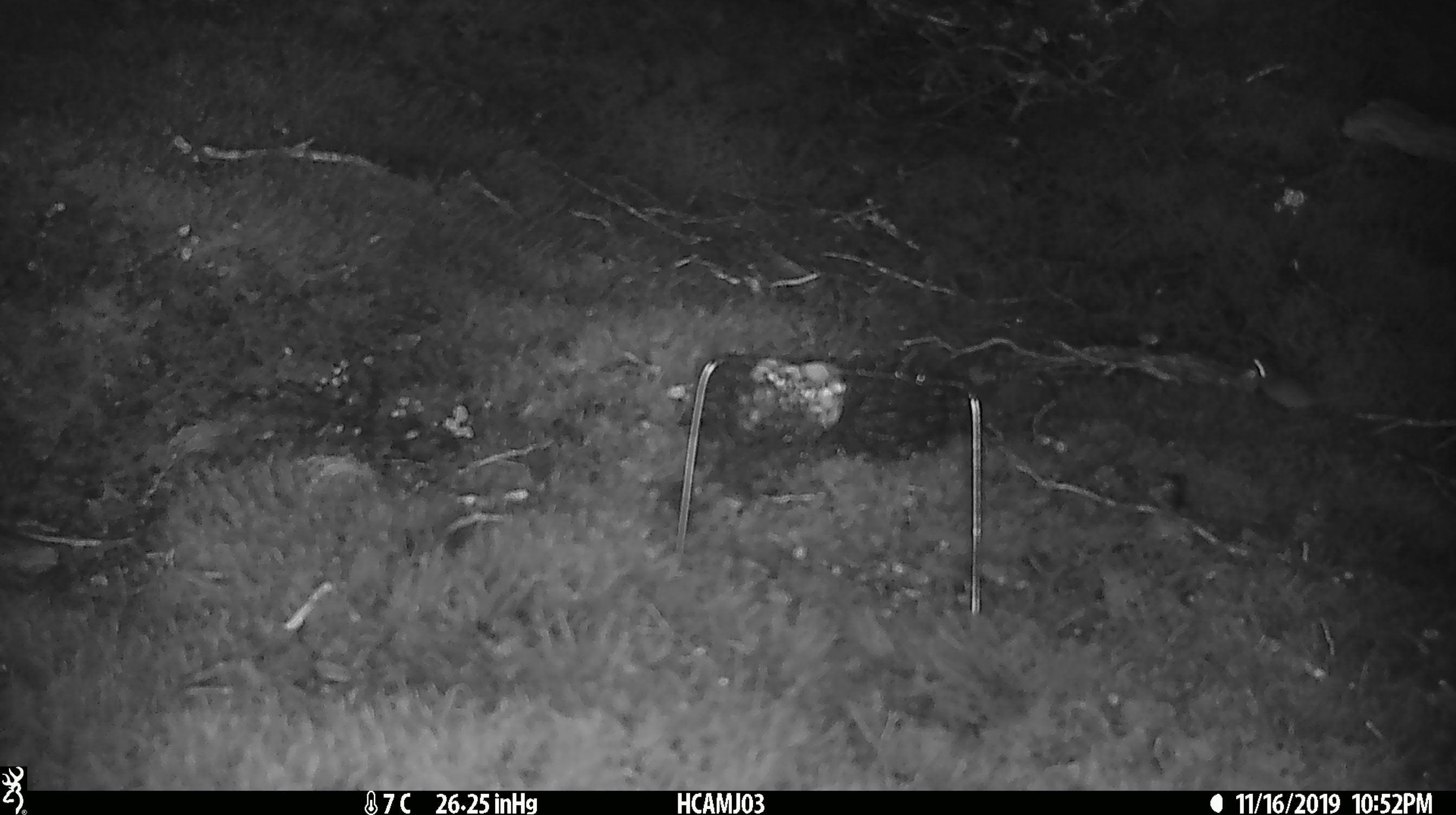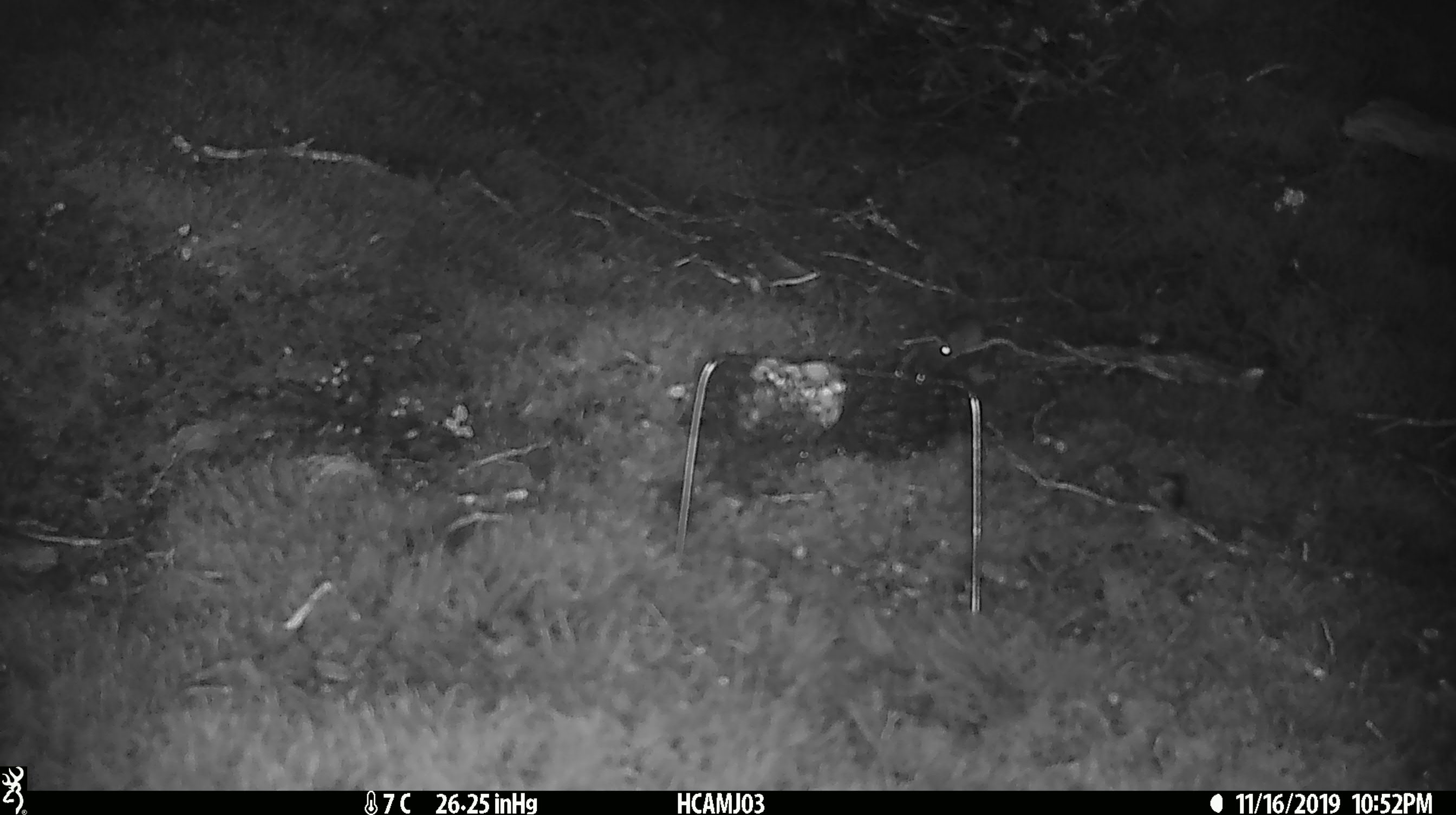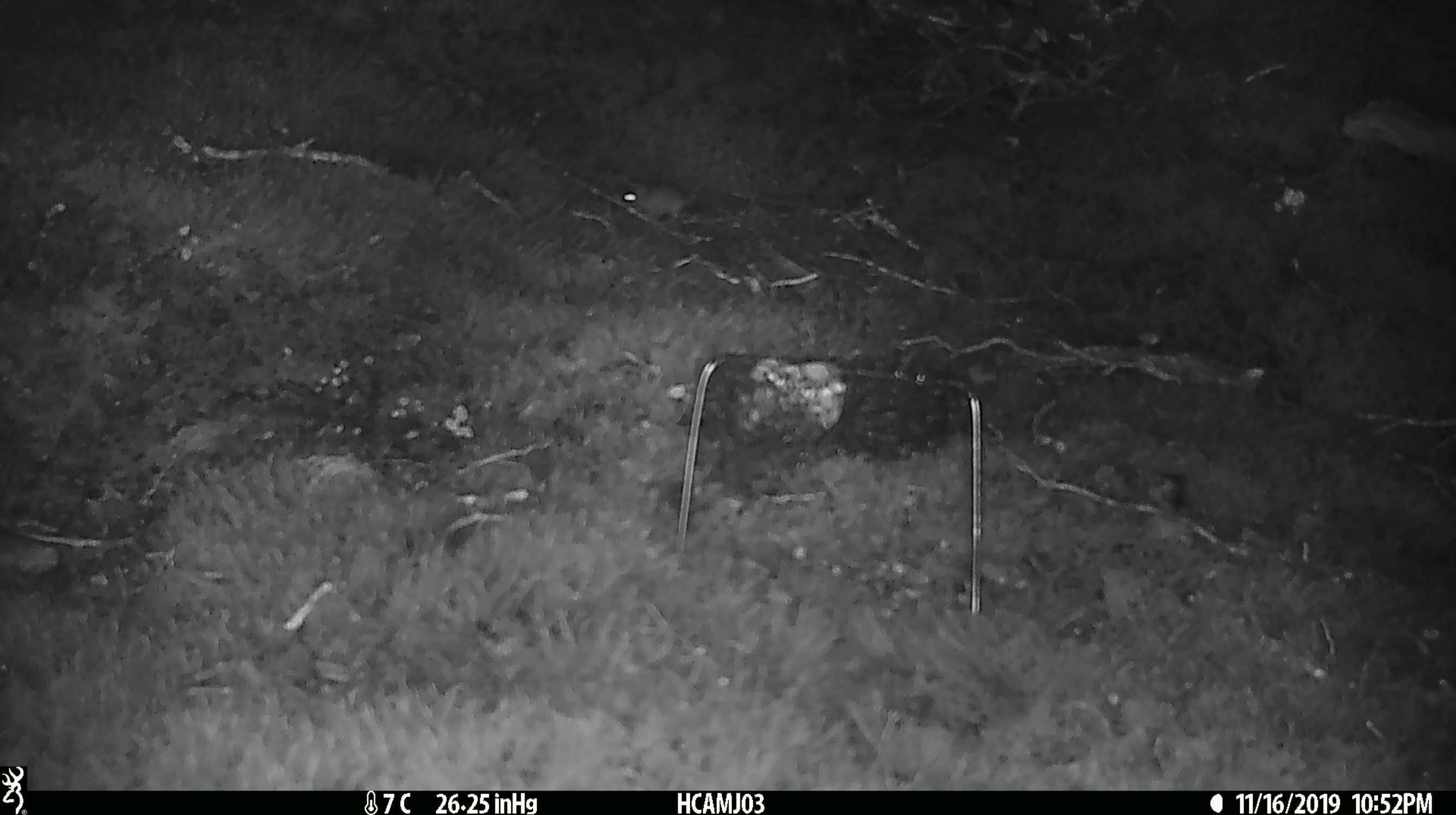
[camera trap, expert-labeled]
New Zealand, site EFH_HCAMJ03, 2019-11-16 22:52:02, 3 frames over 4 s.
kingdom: Animalia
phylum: Chordata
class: Mammalia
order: Rodentia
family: Muridae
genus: Mus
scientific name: Mus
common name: mouse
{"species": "mouse (Mus)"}